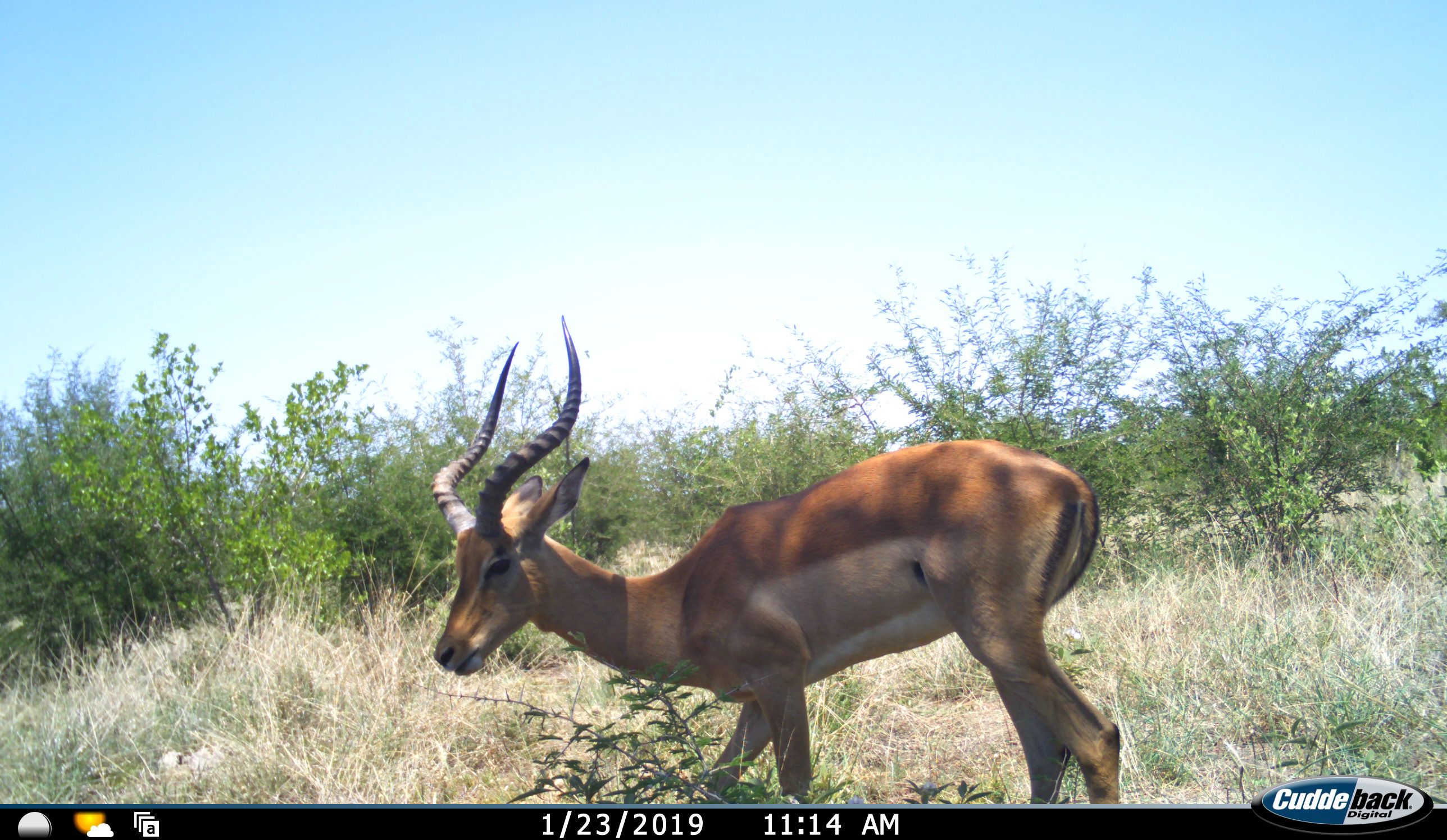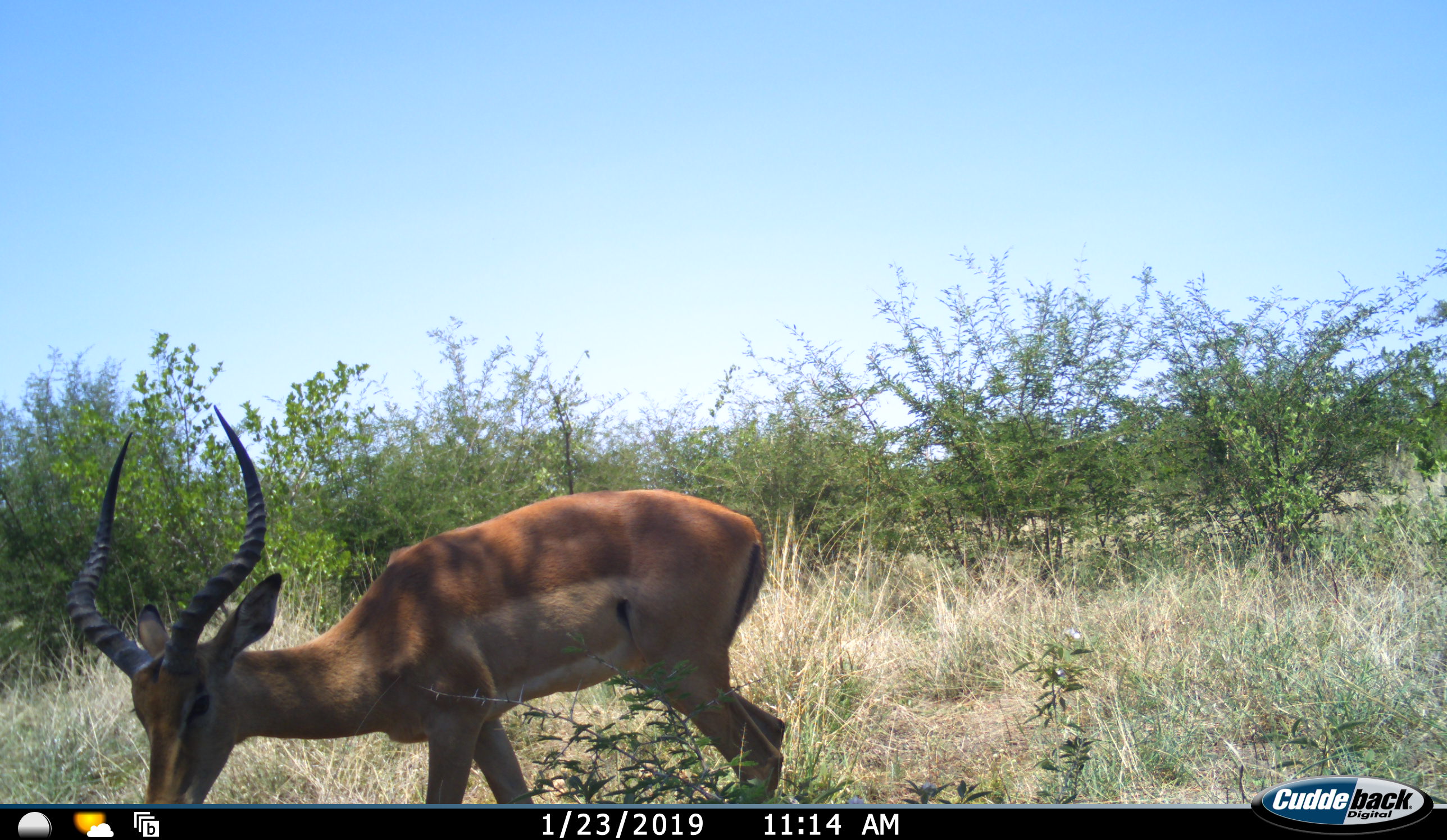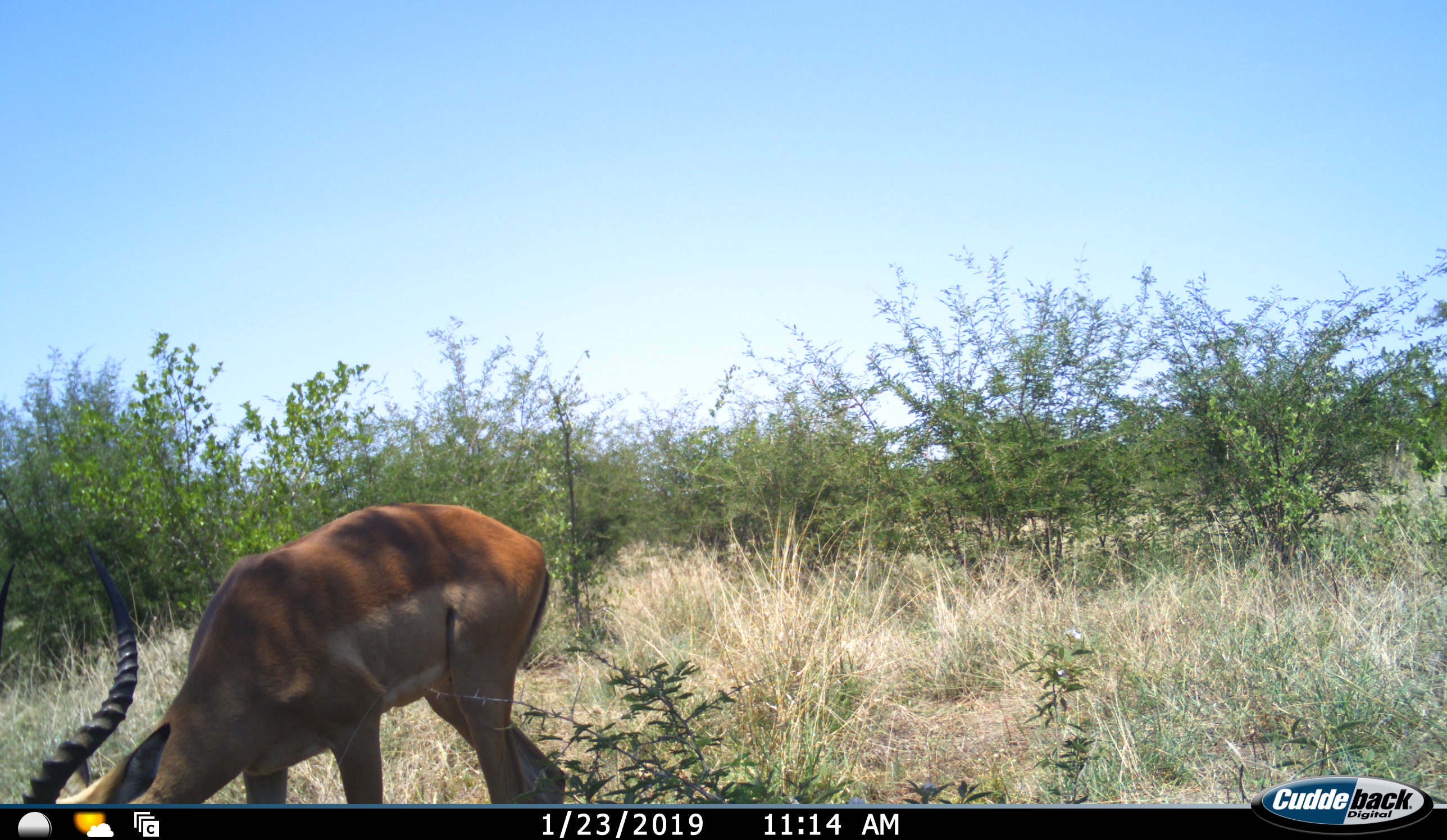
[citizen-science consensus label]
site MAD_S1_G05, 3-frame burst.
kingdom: Animalia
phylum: Chordata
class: Mammalia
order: Artiodactyla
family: Bovidae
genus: Aepyceros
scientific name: Aepyceros melampus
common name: impala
Impala (Aepyceros melampus), count 1. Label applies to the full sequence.